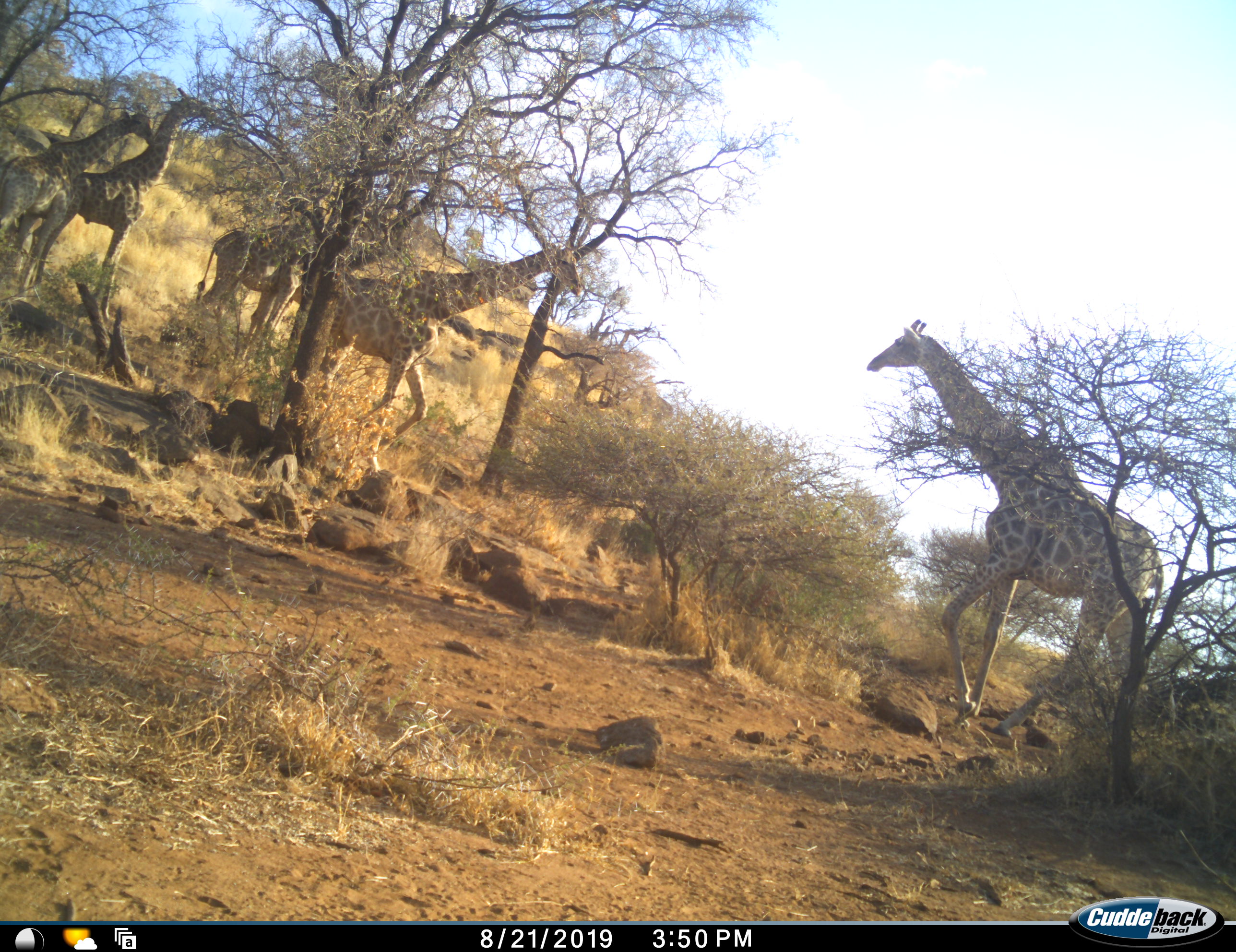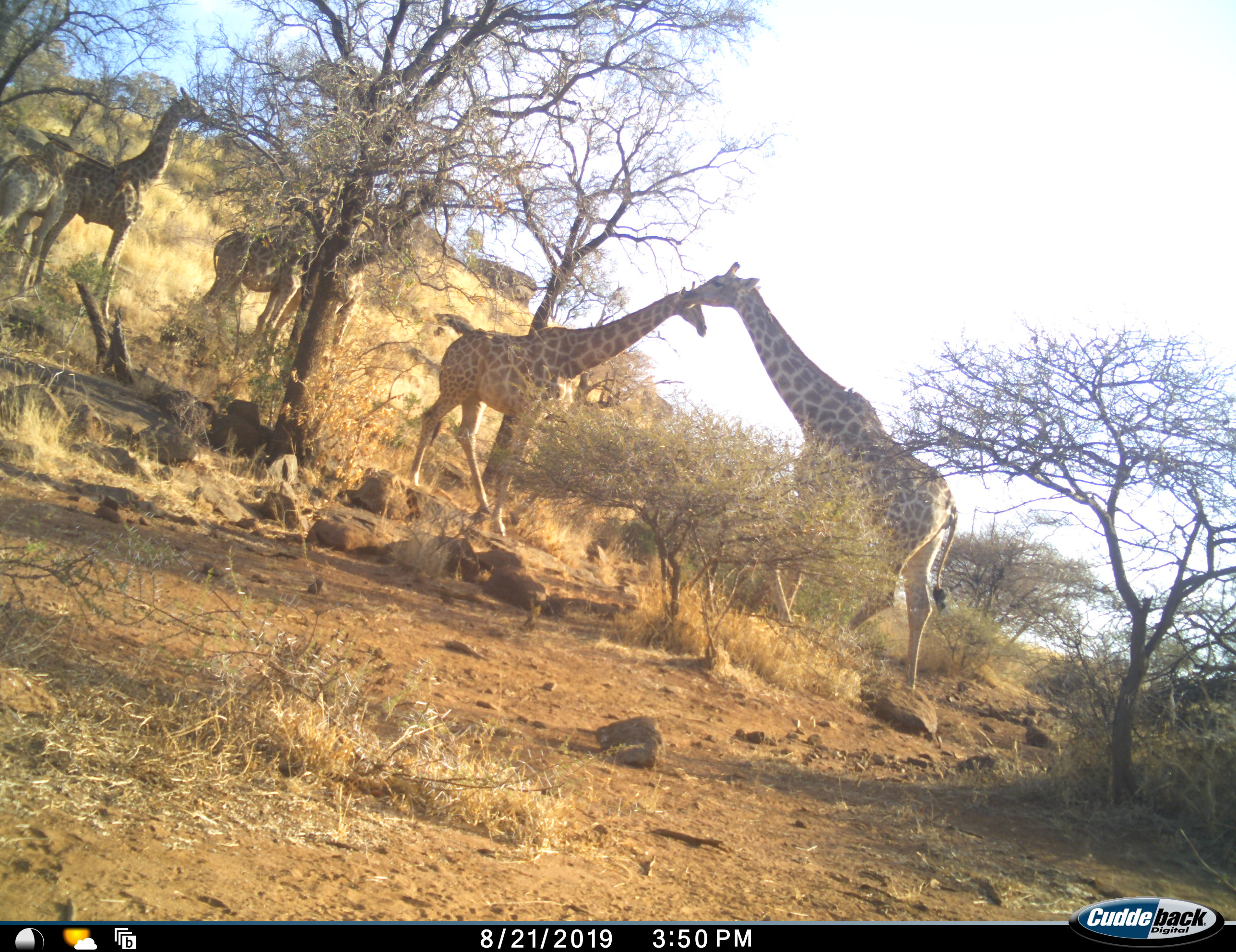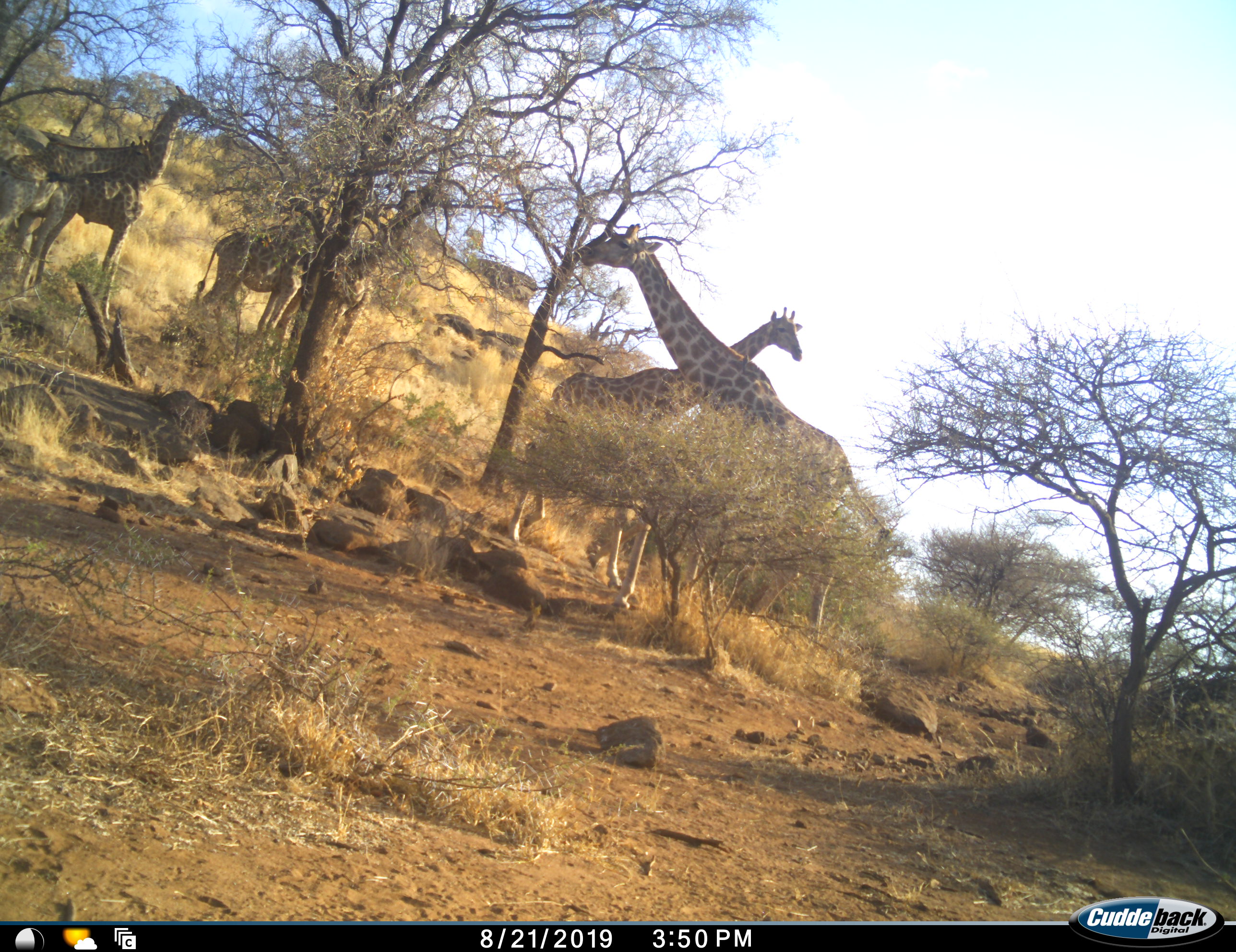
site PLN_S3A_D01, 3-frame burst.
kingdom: Animalia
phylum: Chordata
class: Mammalia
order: Artiodactyla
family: Giraffidae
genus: Giraffa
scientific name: Giraffa camelopardalis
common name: giraffe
Giraffe (Giraffa camelopardalis), count 6. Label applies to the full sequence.